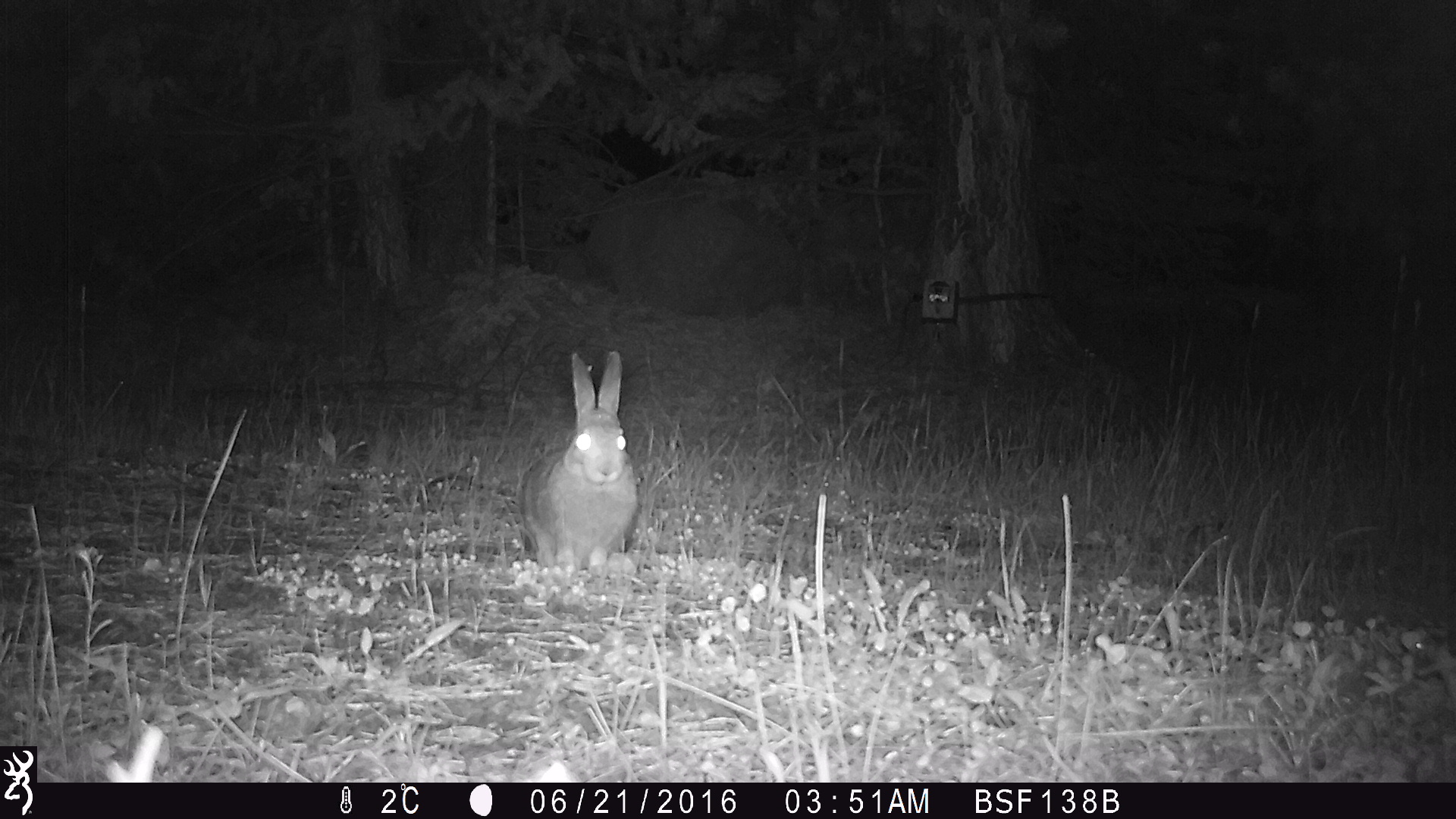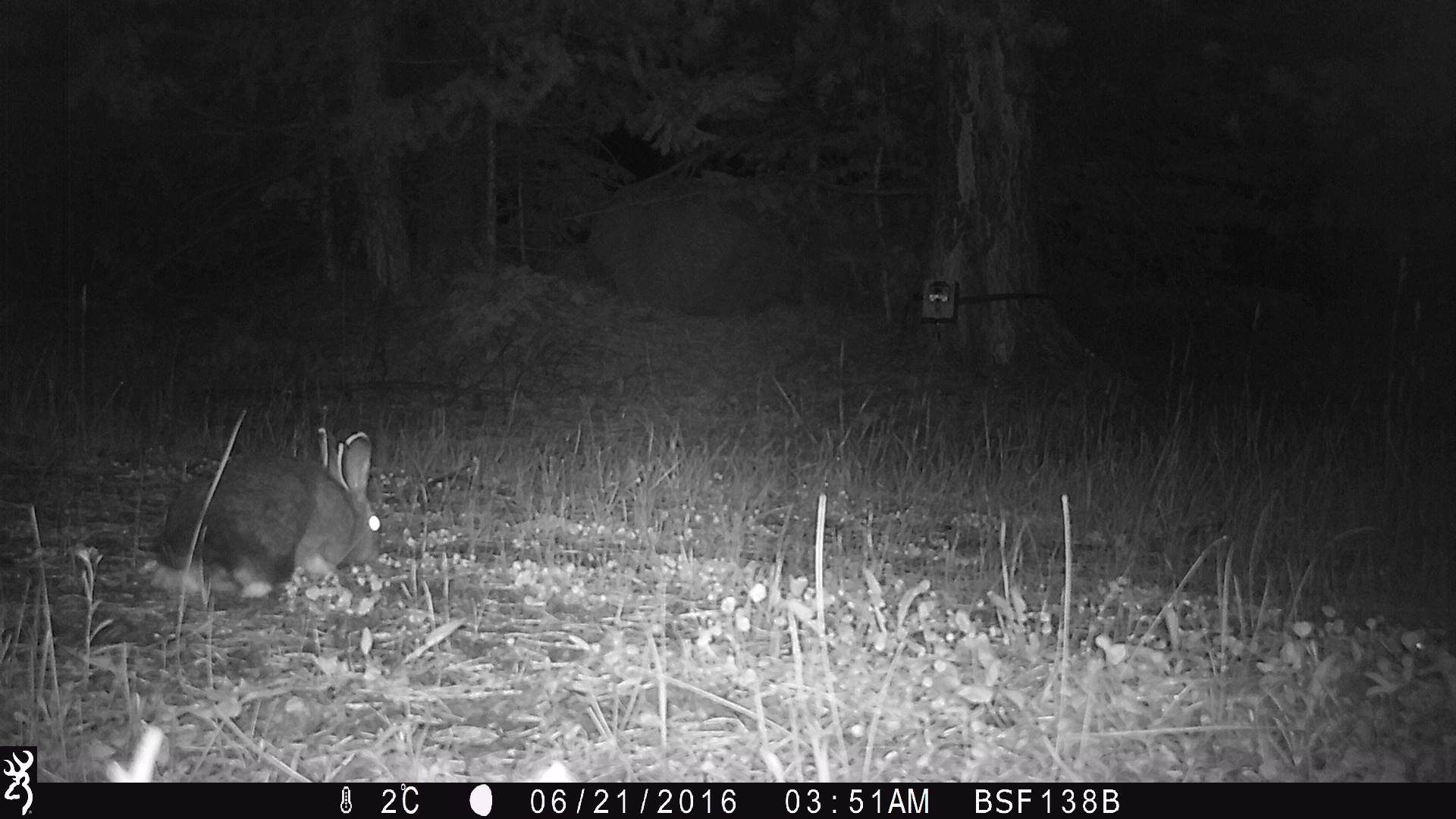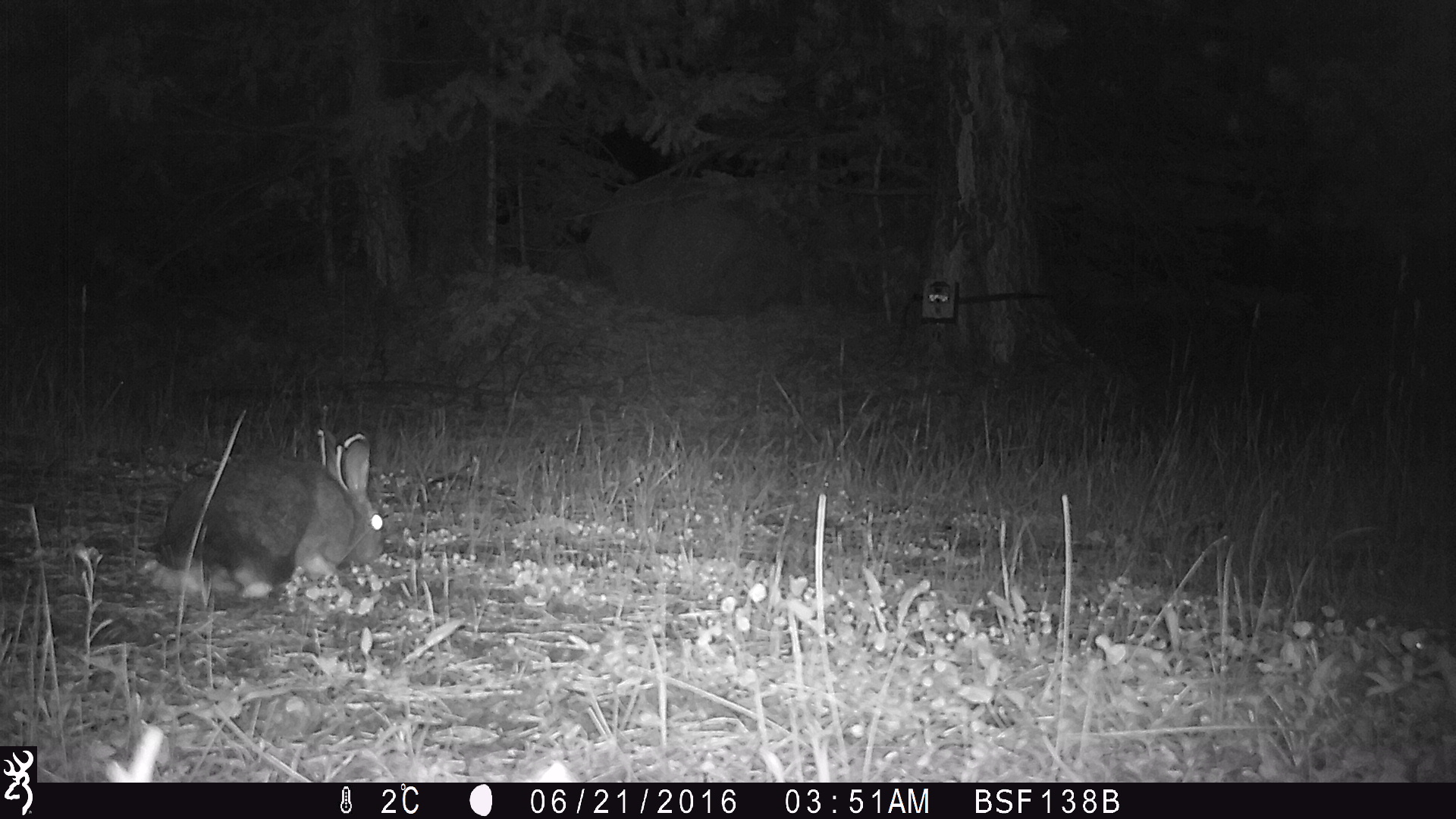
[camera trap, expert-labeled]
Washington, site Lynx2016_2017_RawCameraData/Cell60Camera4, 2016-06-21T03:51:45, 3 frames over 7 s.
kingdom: Animalia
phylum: Chordata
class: Mammalia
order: Lagomorpha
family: Leporidae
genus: Lepus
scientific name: Lepus americanus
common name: snowshoe hare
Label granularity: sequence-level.